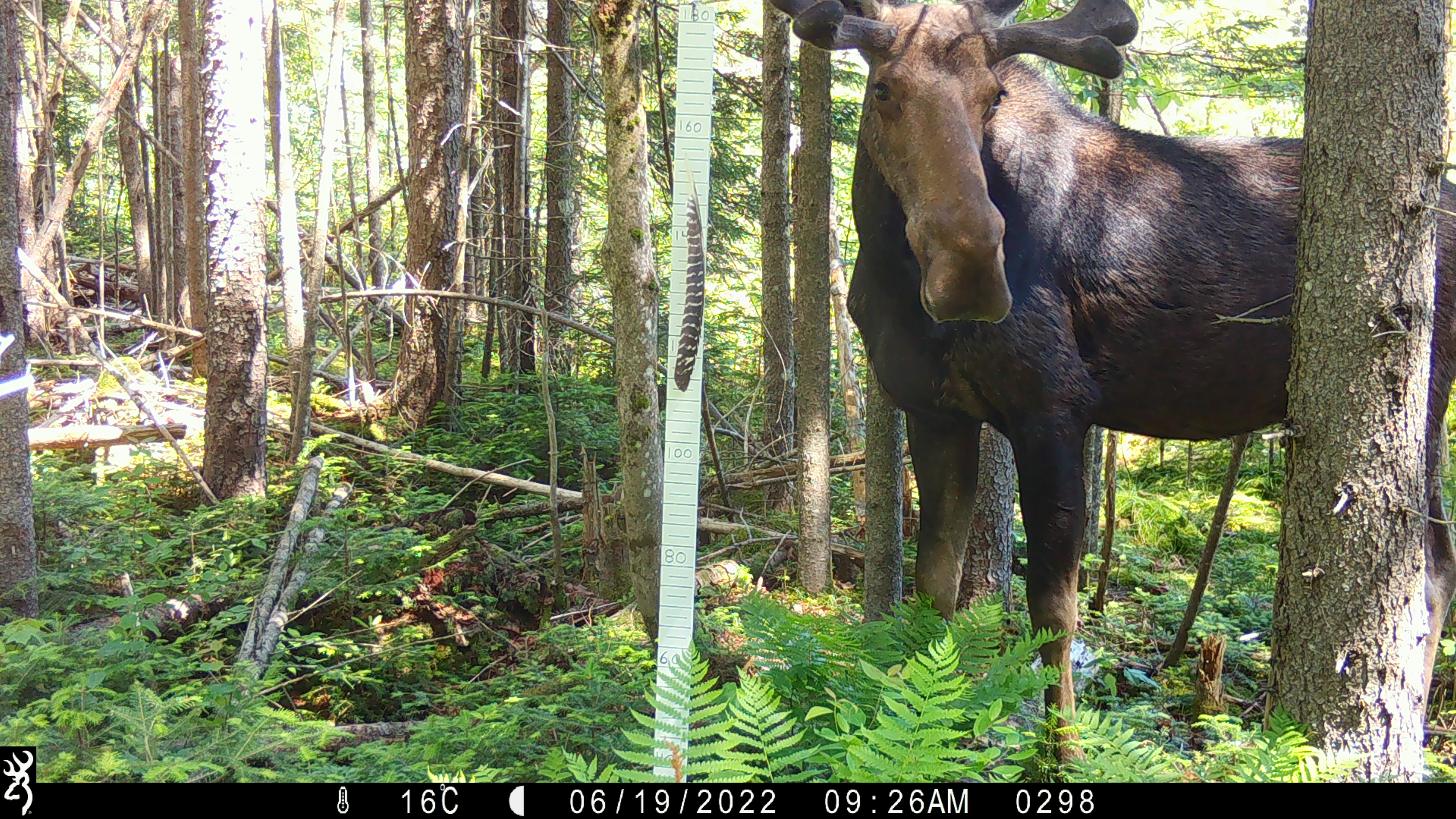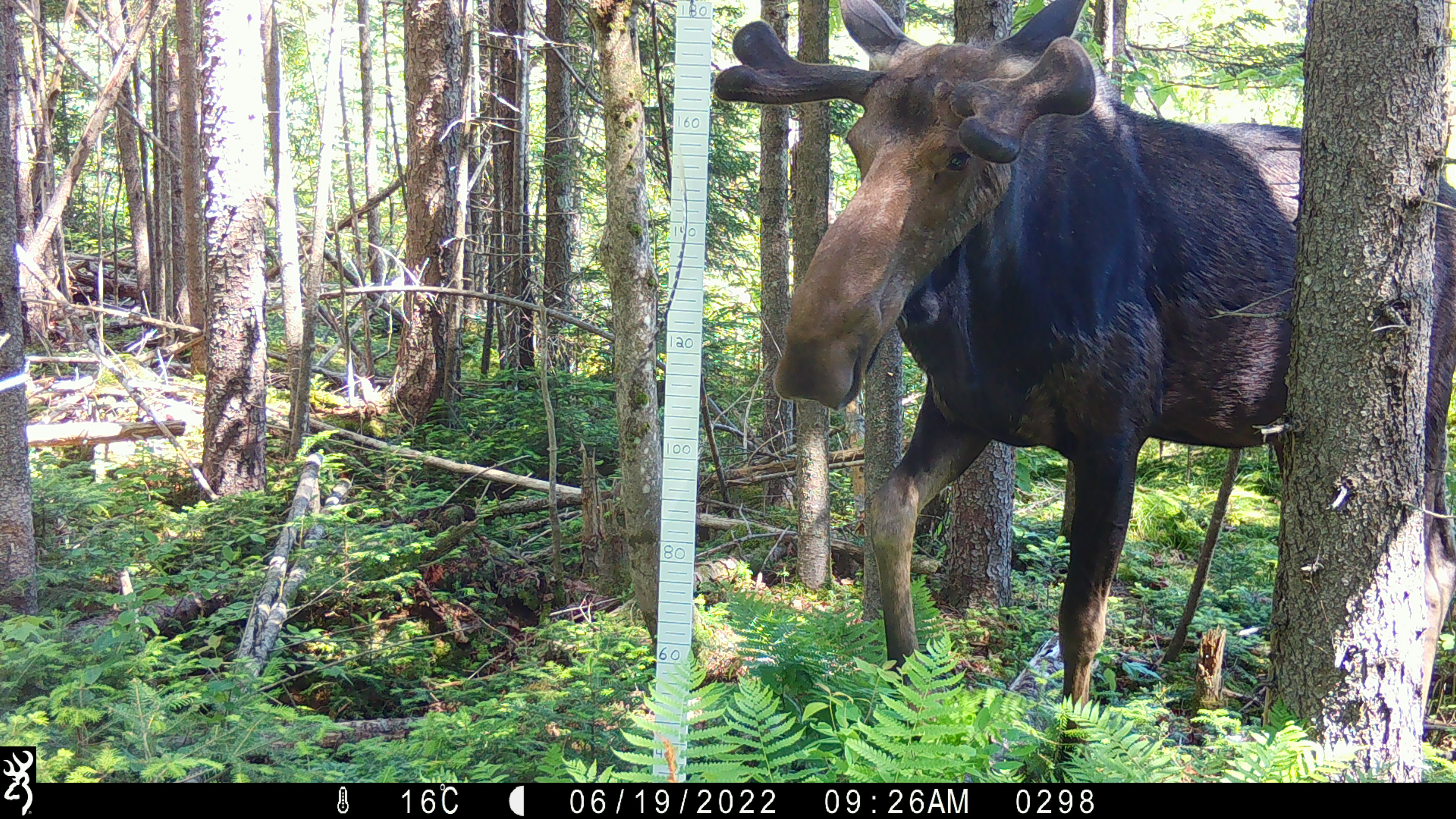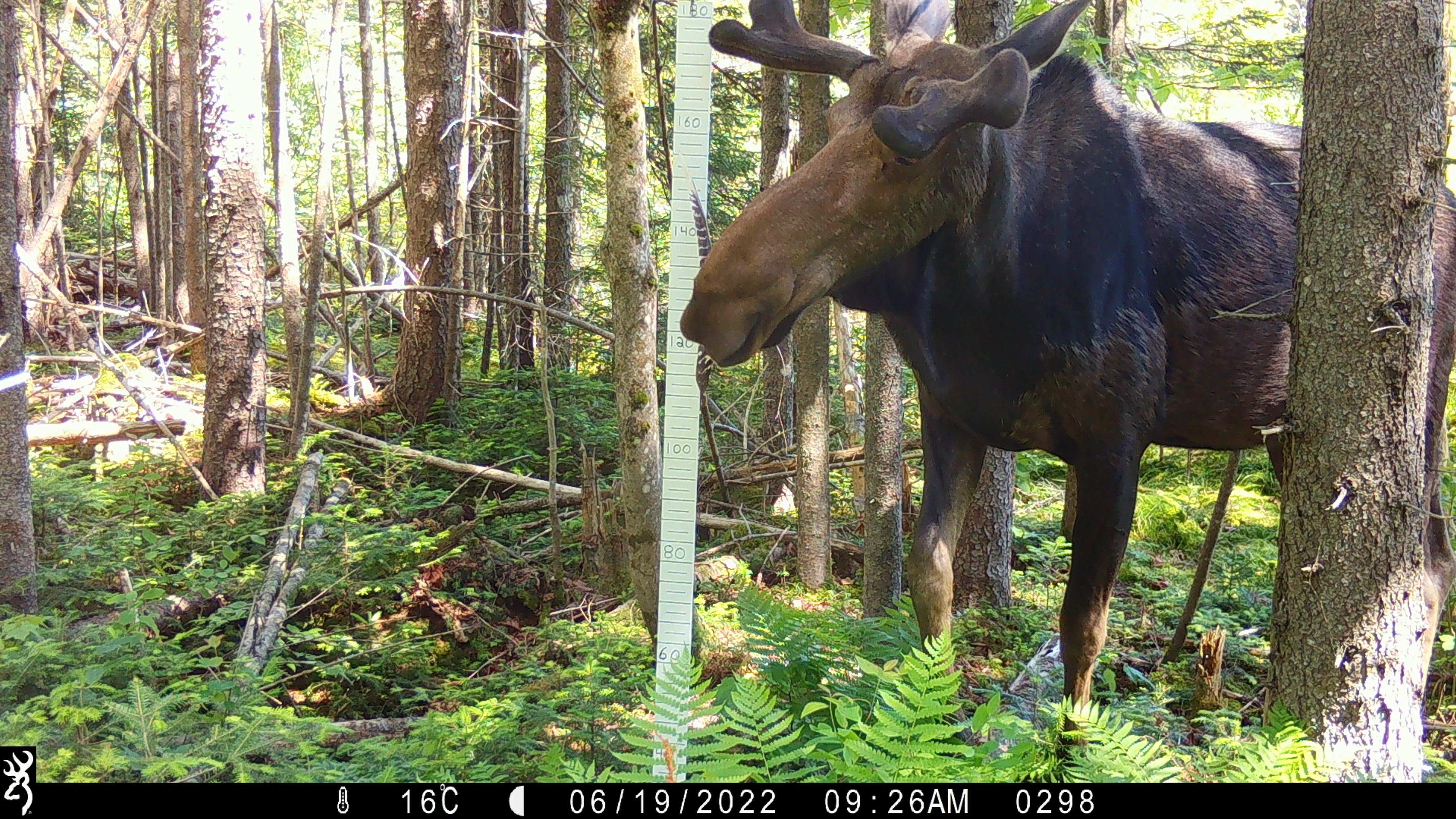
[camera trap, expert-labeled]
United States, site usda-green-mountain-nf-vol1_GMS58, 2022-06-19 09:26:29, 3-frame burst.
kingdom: Animalia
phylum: Chordata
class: Mammalia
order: Artiodactyla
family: Cervidae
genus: Alces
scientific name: Alces alces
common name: moose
Moose (Alces alces).